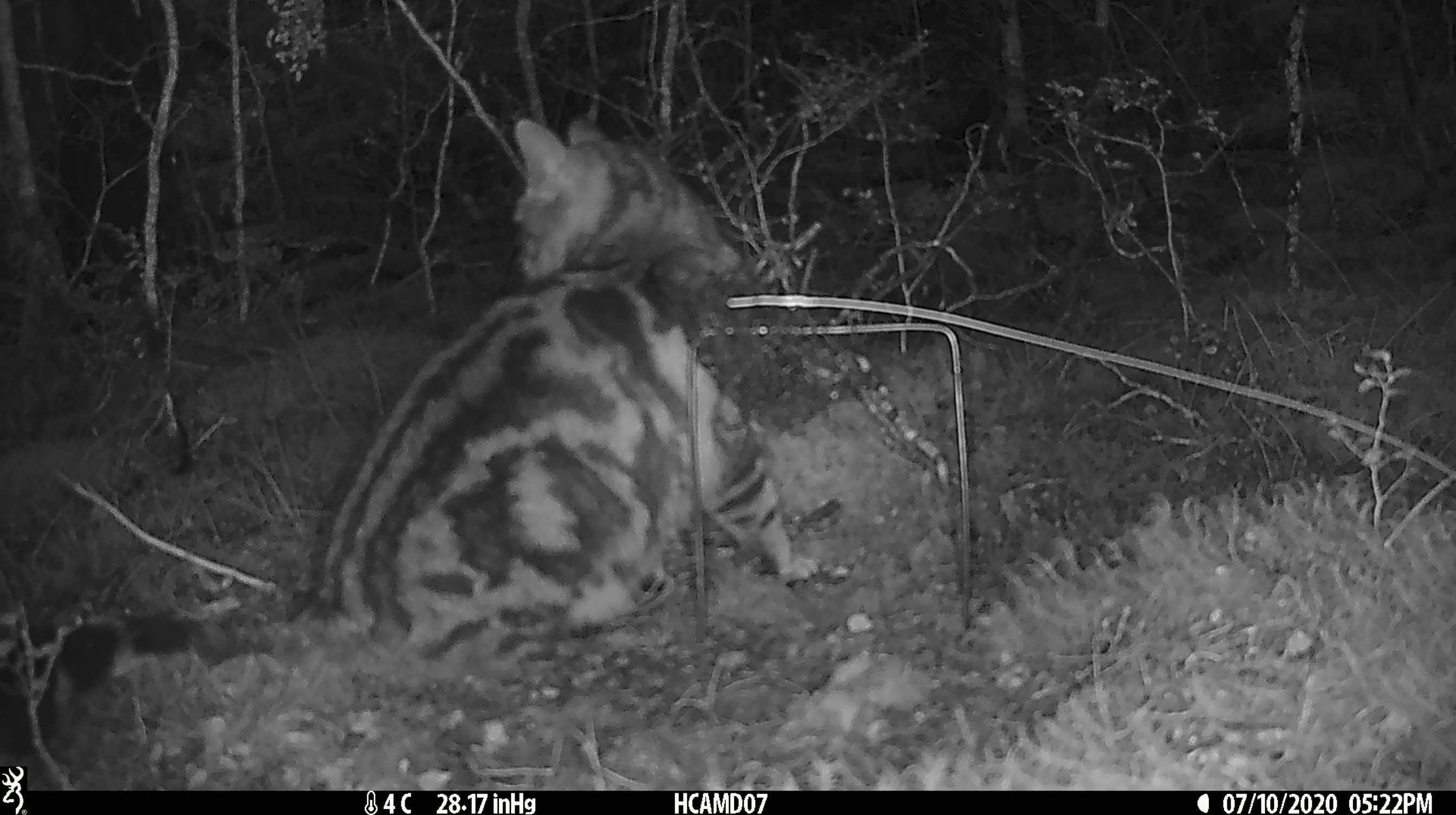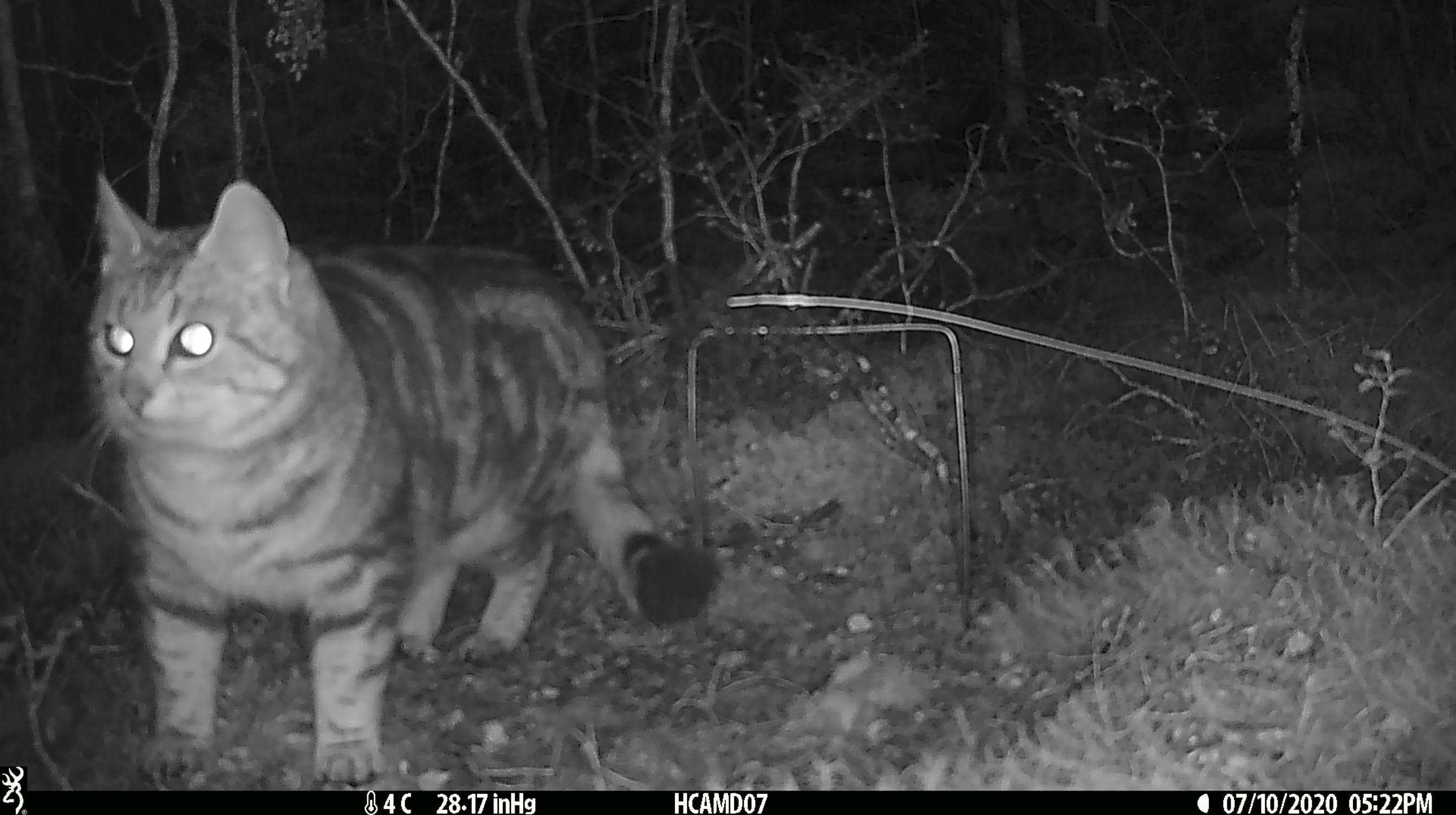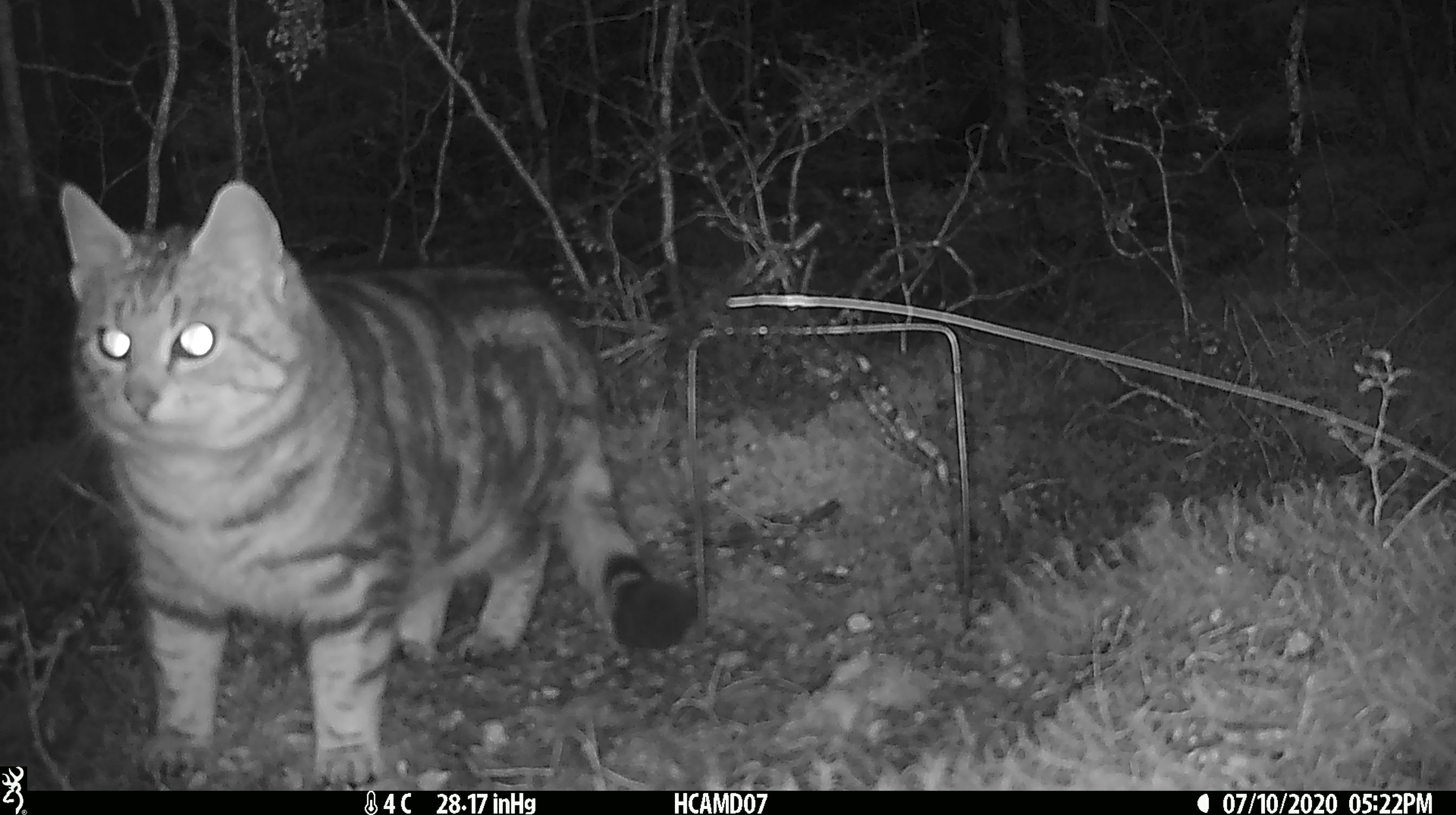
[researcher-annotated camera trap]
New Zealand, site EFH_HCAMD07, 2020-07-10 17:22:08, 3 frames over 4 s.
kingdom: Animalia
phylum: Chordata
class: Mammalia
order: Carnivora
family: Felidae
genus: Felis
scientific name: Felis catus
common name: domestic cat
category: cat